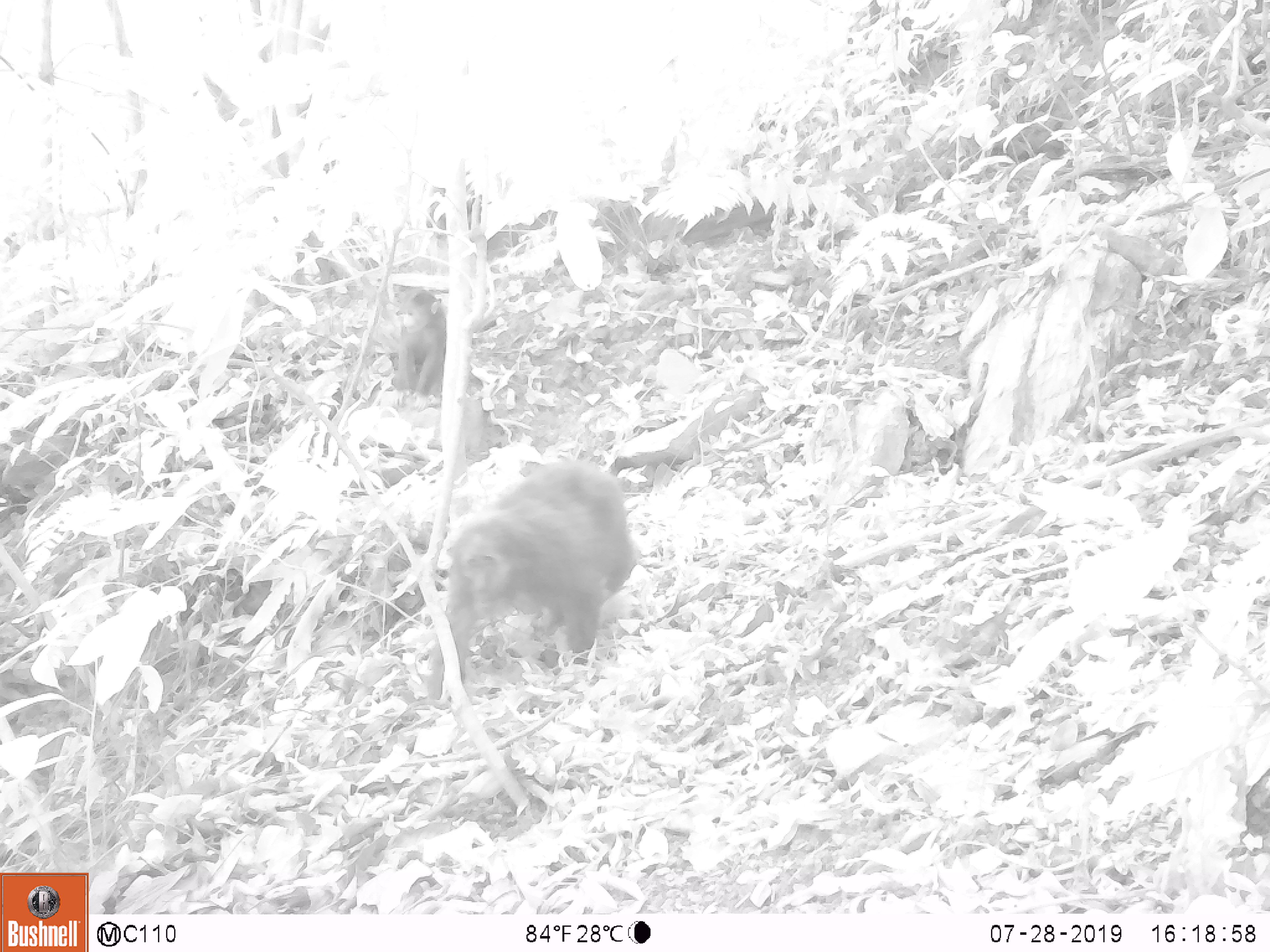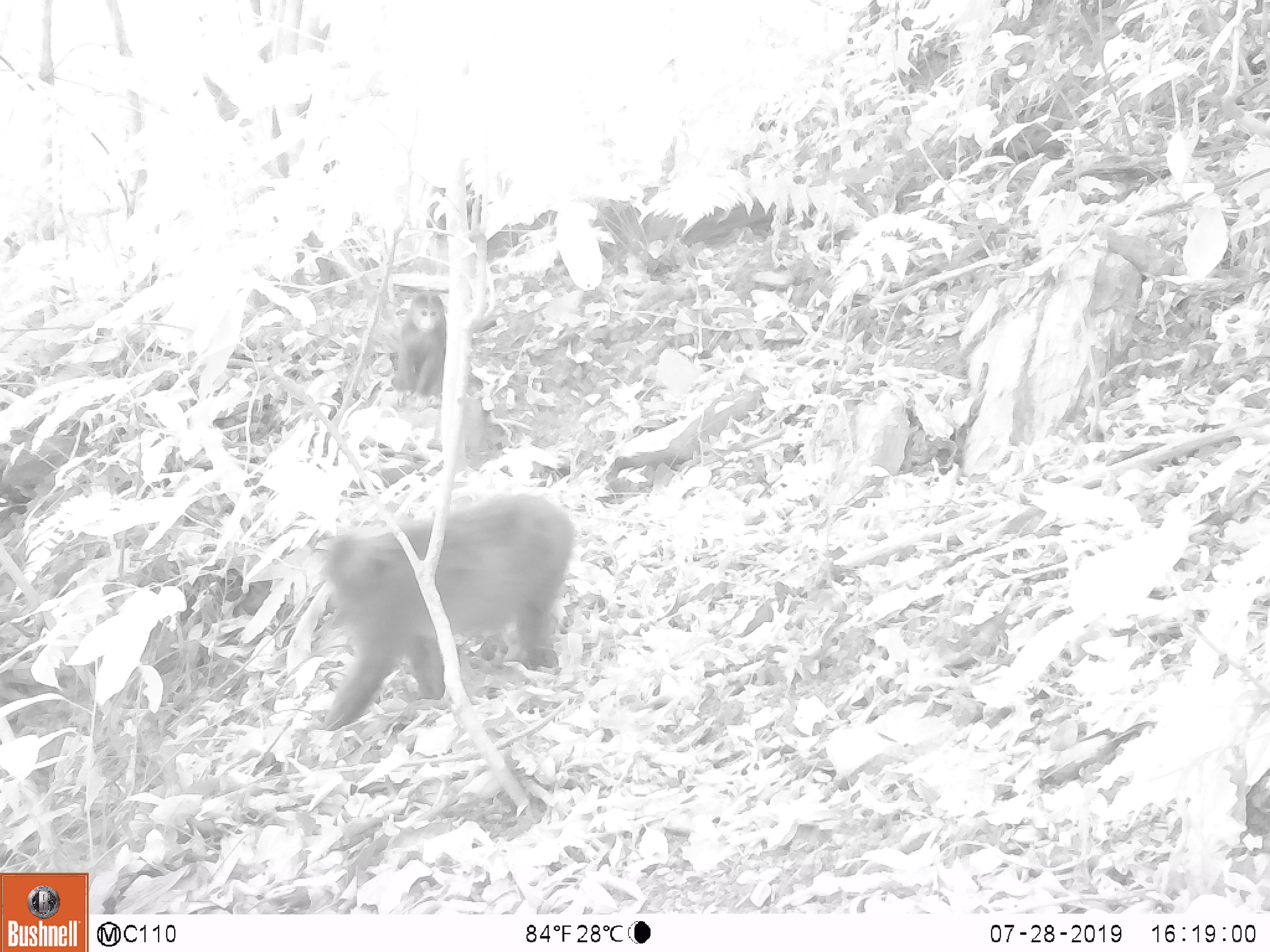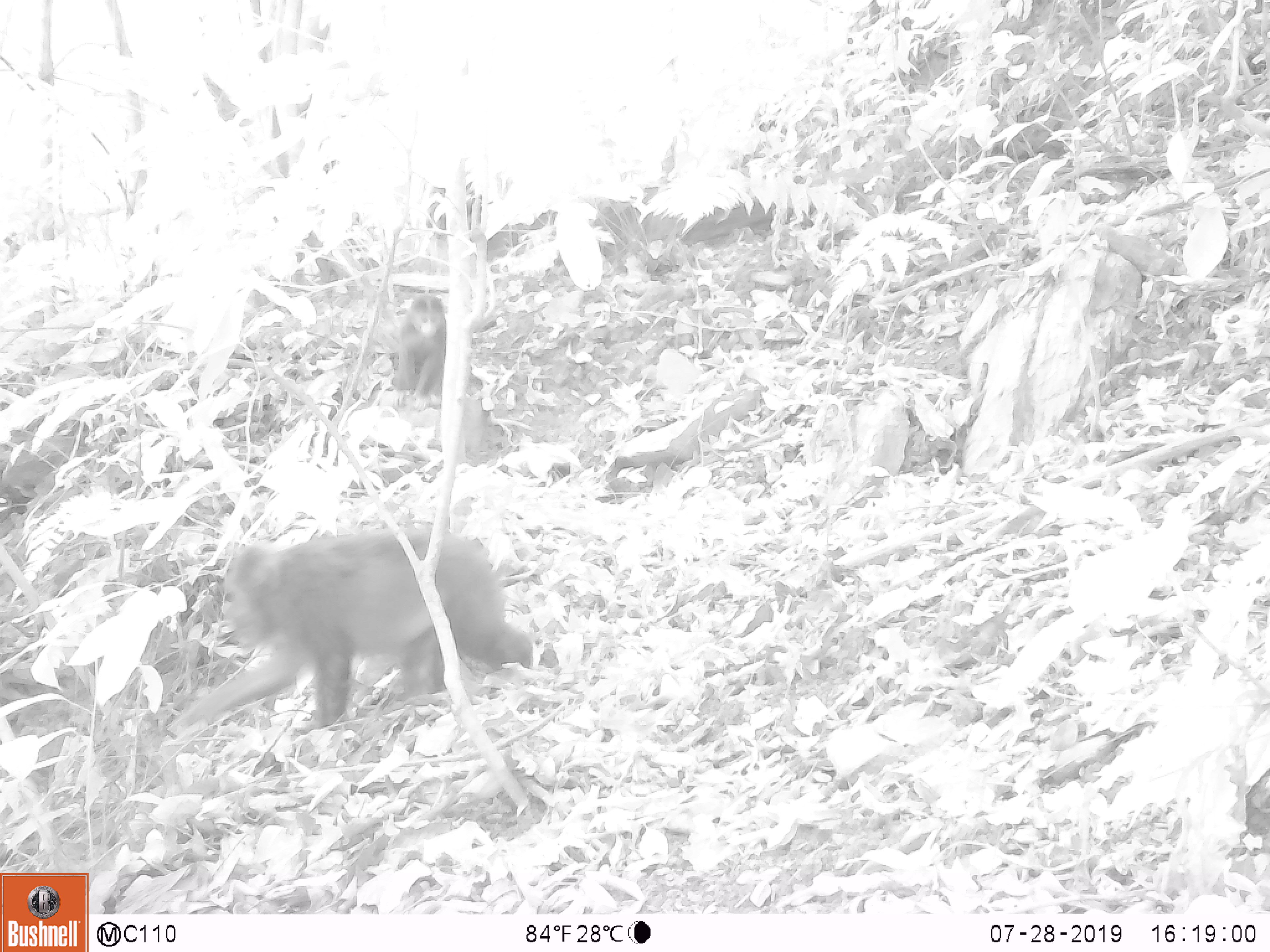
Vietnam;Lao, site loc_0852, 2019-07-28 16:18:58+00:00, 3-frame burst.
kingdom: Animalia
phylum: Chordata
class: Mammalia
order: Primates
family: Cercopithecidae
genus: Macaca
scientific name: Macaca arctoides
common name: stump-tailed macaque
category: stump tailed macaque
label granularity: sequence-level